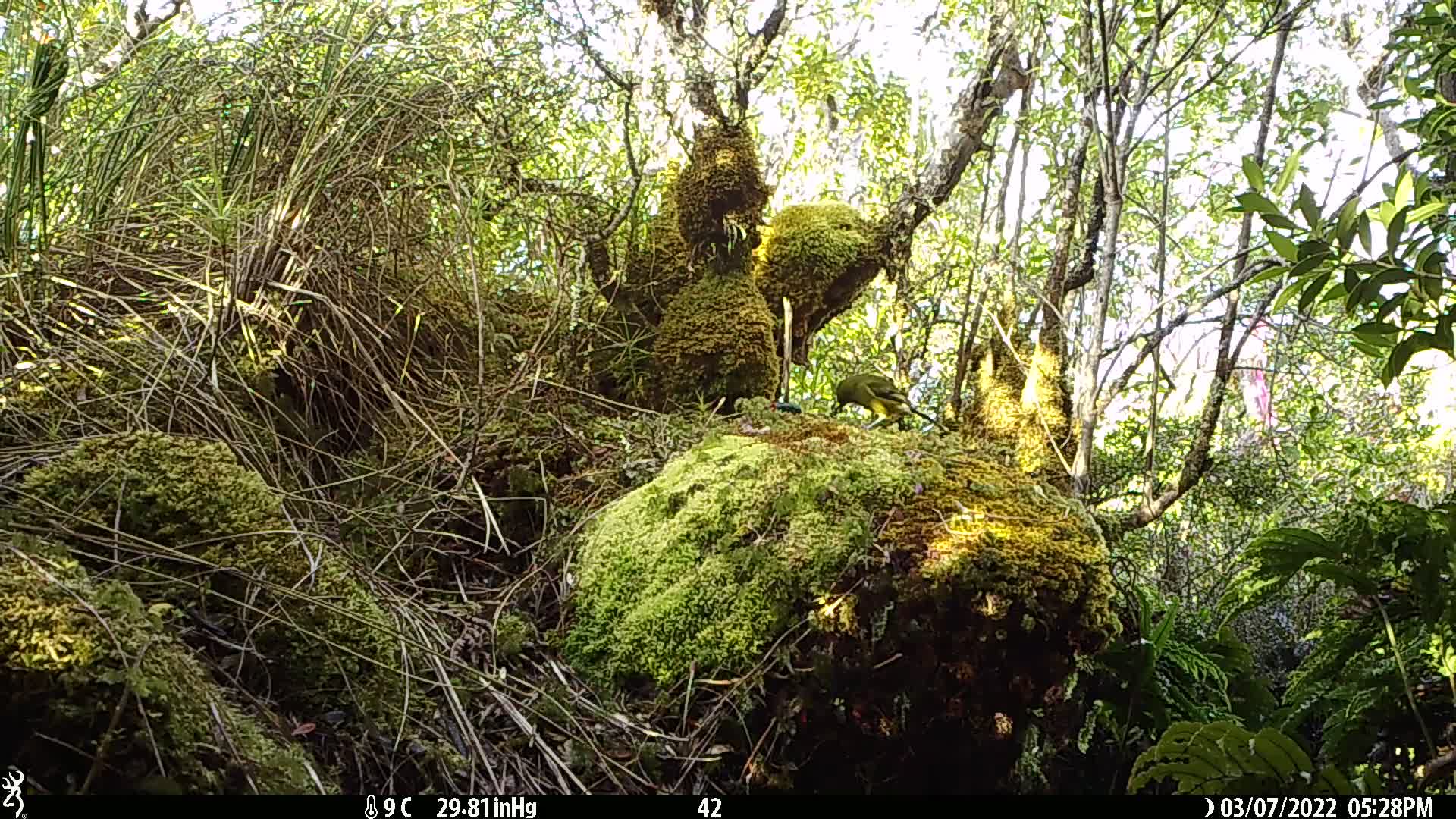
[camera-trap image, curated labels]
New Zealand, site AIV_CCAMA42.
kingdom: Animalia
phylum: Chordata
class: Aves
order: Passeriformes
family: Meliphagidae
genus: Anthornis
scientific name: Anthornis melanura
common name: new zealand bellbird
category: bellbird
Bellbird (new zealand bellbird) (Anthornis melanura).